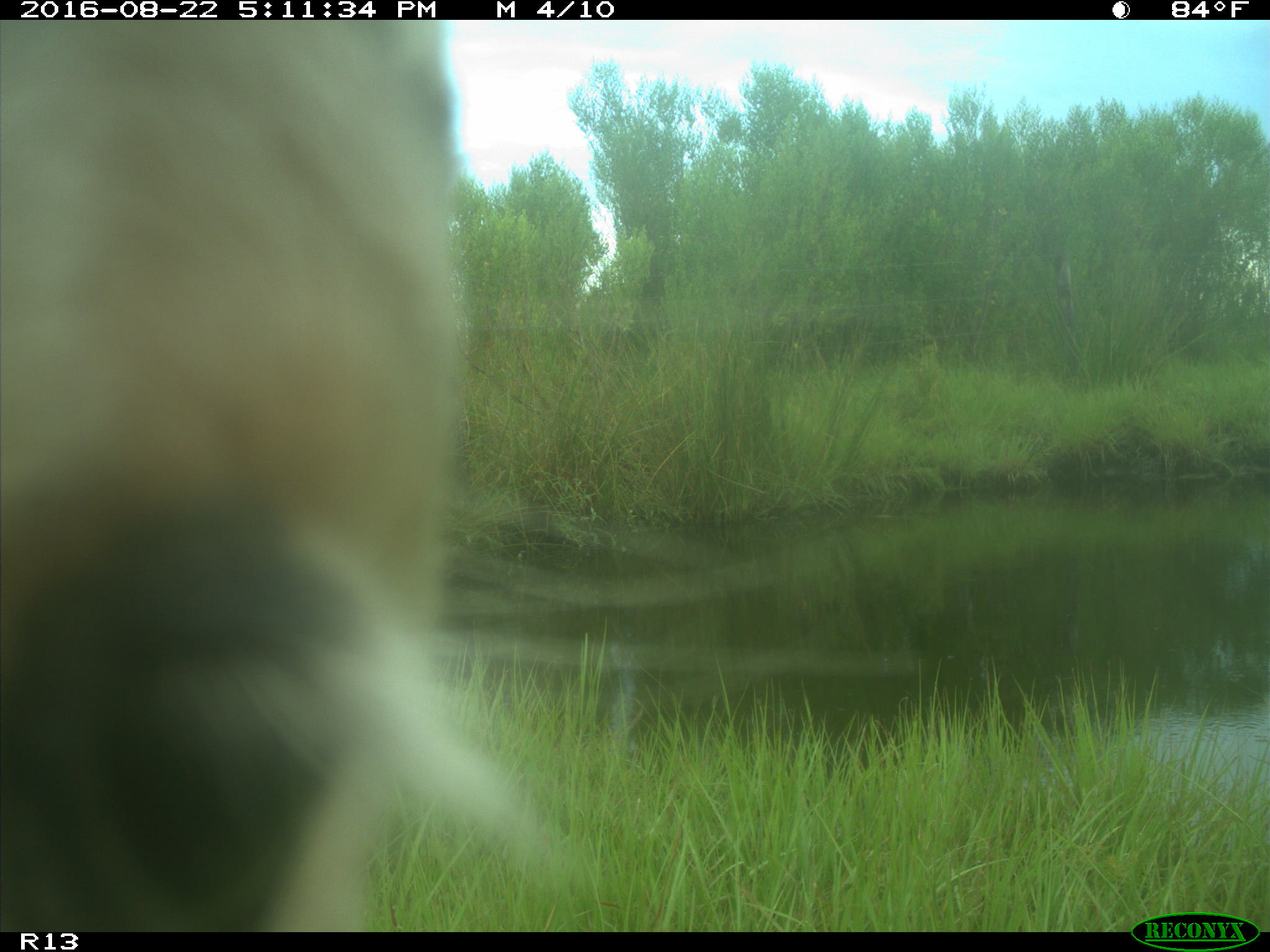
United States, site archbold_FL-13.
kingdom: Animalia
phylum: Chordata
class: Mammalia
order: Artiodactyla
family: Bovidae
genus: Bos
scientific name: Bos taurus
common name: domestic cow